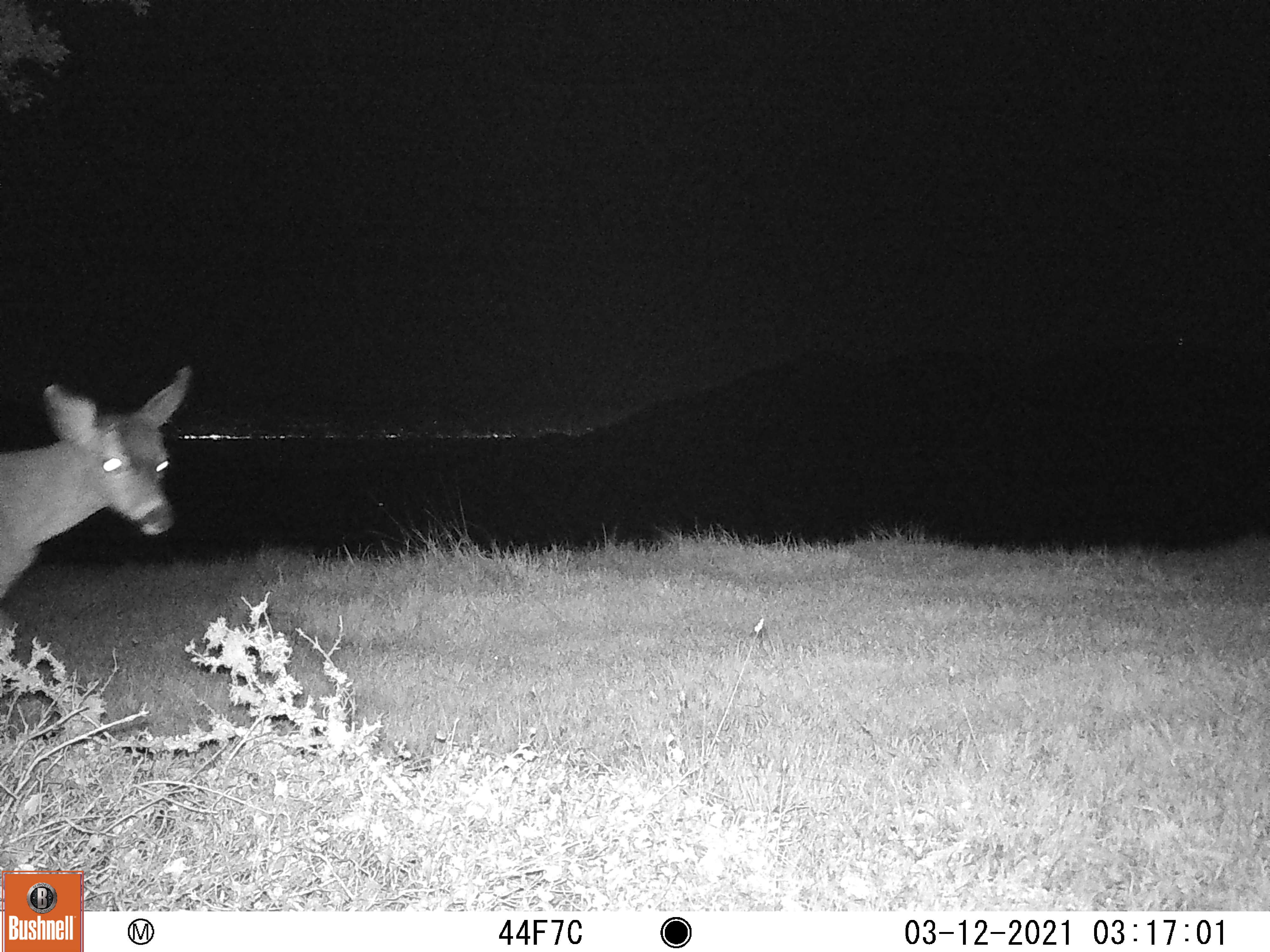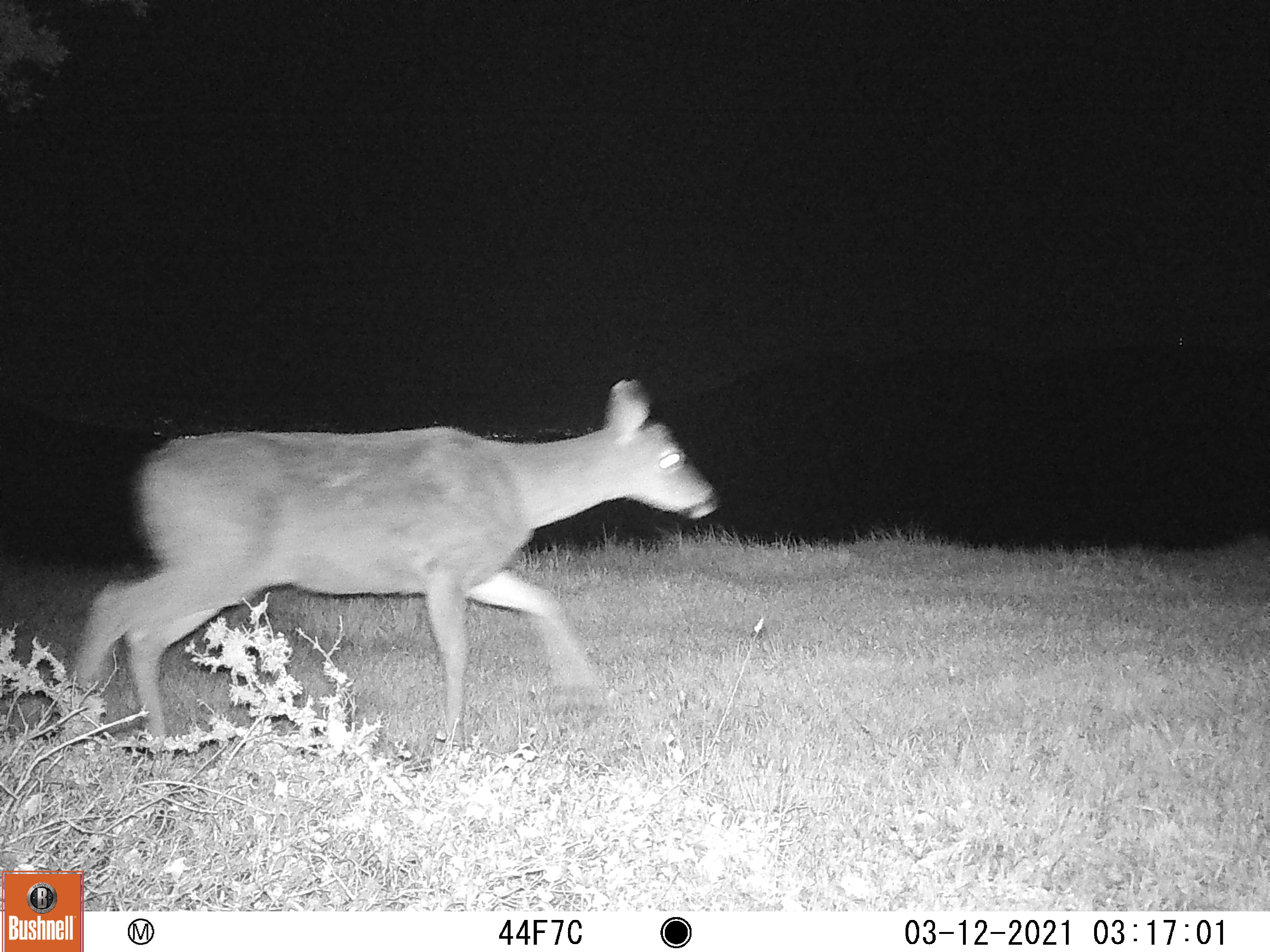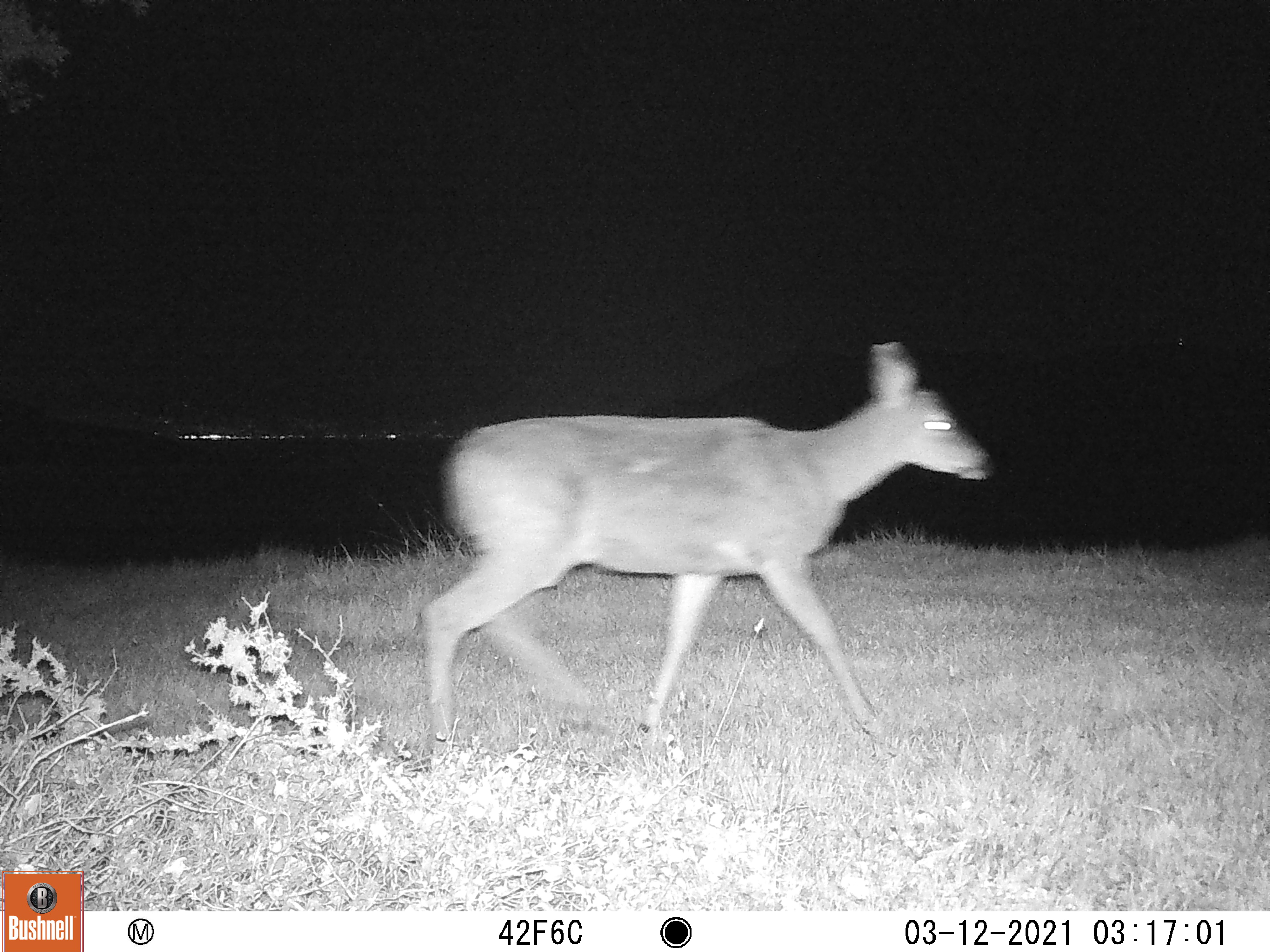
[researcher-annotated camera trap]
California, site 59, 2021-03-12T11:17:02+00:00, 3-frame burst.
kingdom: Animalia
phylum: Chordata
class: Mammalia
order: Artiodactyla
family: Cervidae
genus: Odocoileus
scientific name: Odocoileus hemionus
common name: mule deer